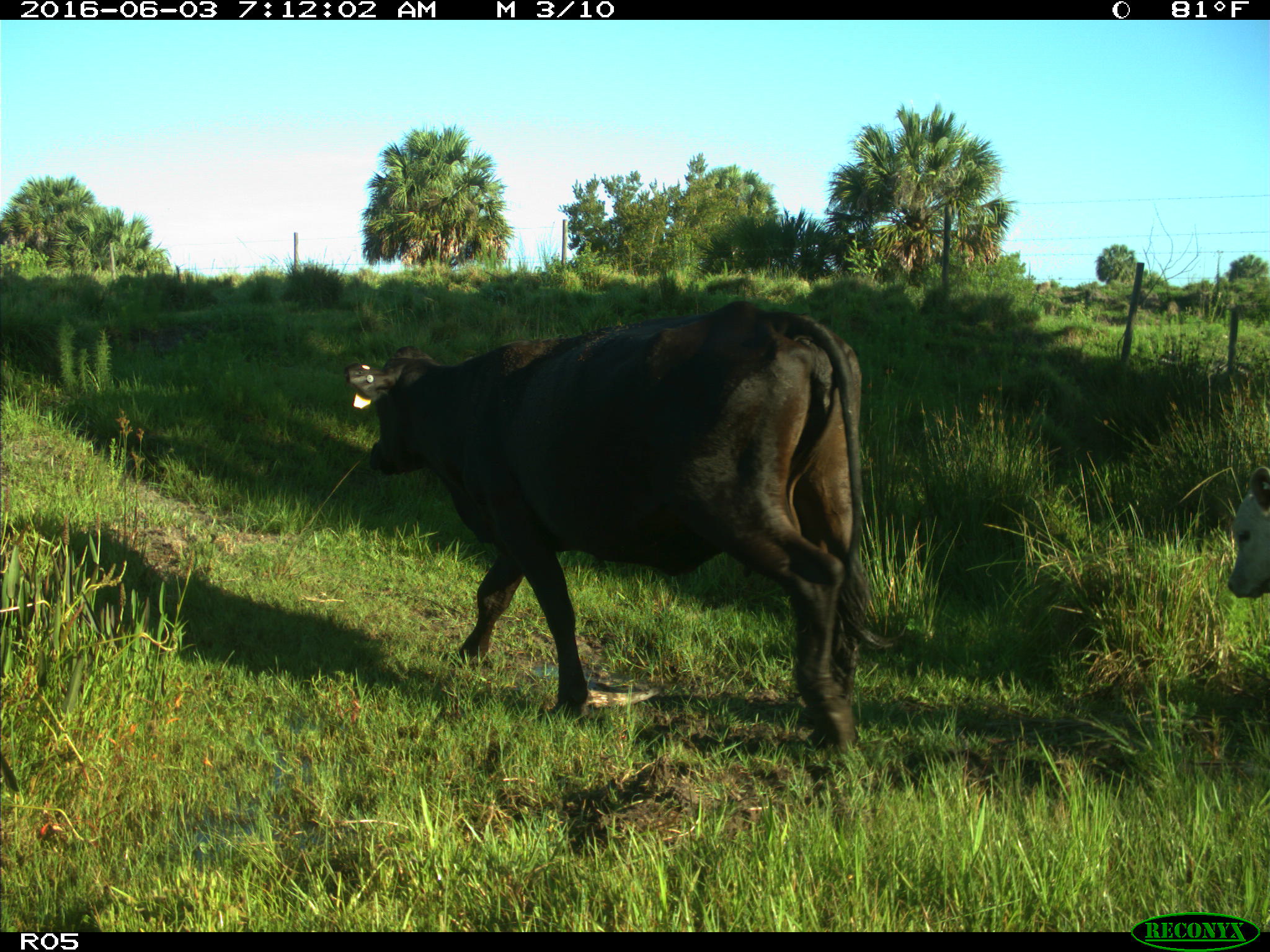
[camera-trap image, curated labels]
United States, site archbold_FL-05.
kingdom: Animalia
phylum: Chordata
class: Mammalia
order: Artiodactyla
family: Bovidae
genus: Bos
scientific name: Bos taurus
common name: domestic cow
Bos taurus (domestic cow).